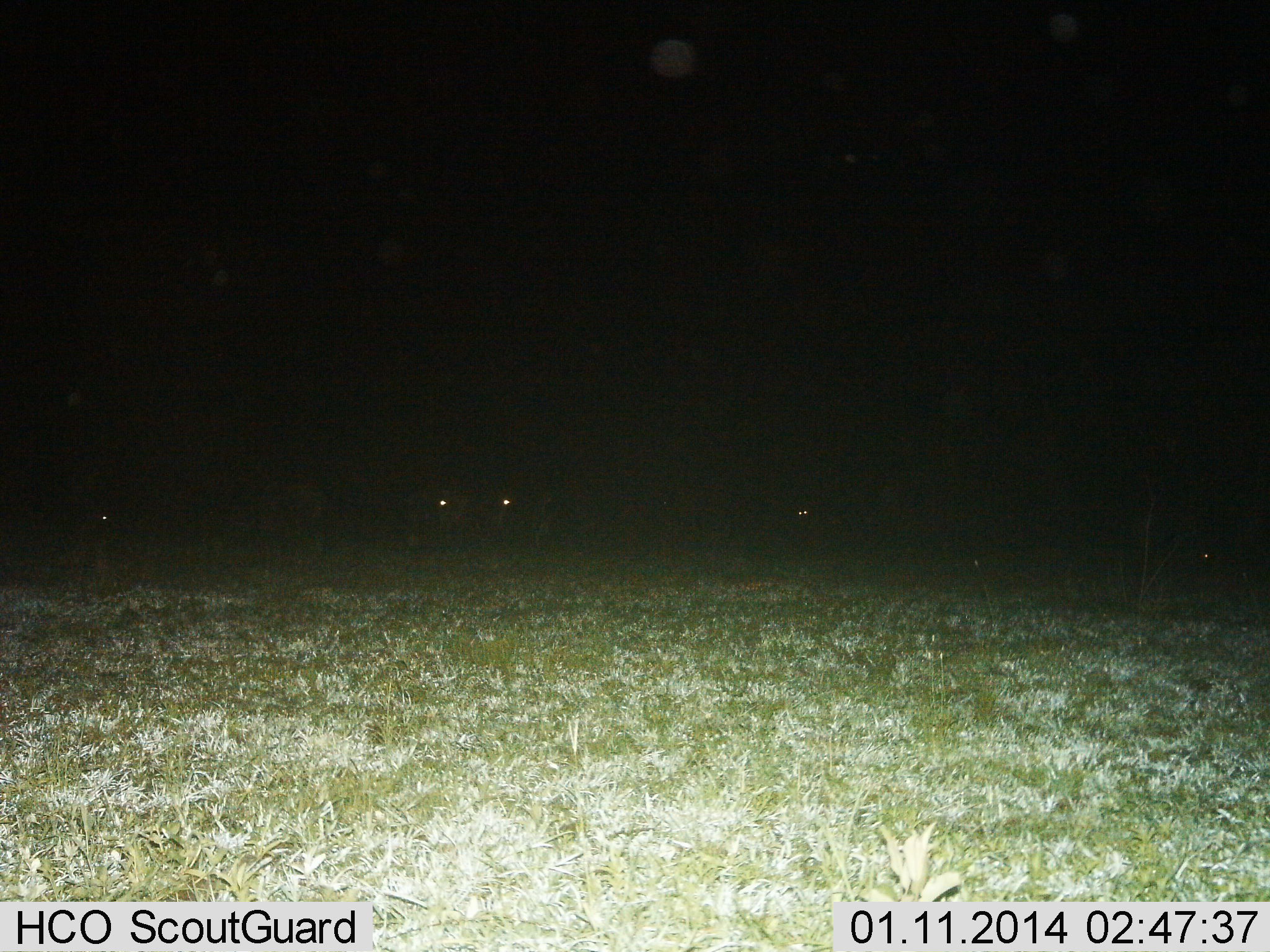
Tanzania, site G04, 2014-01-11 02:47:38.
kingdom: Animalia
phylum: Chordata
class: Mammalia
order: Artiodactyla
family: Bovidae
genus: Connochaetes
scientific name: Connochaetes taurinus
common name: blue wildebeest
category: wildebeest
Wildebeest (blue wildebeest) (Connochaetes taurinus), count 5. Behavior (volunteer vote fractions): standing 80%, resting 0%, moving 0%, interacting 0%. Young present (vote fraction): 0%. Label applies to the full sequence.